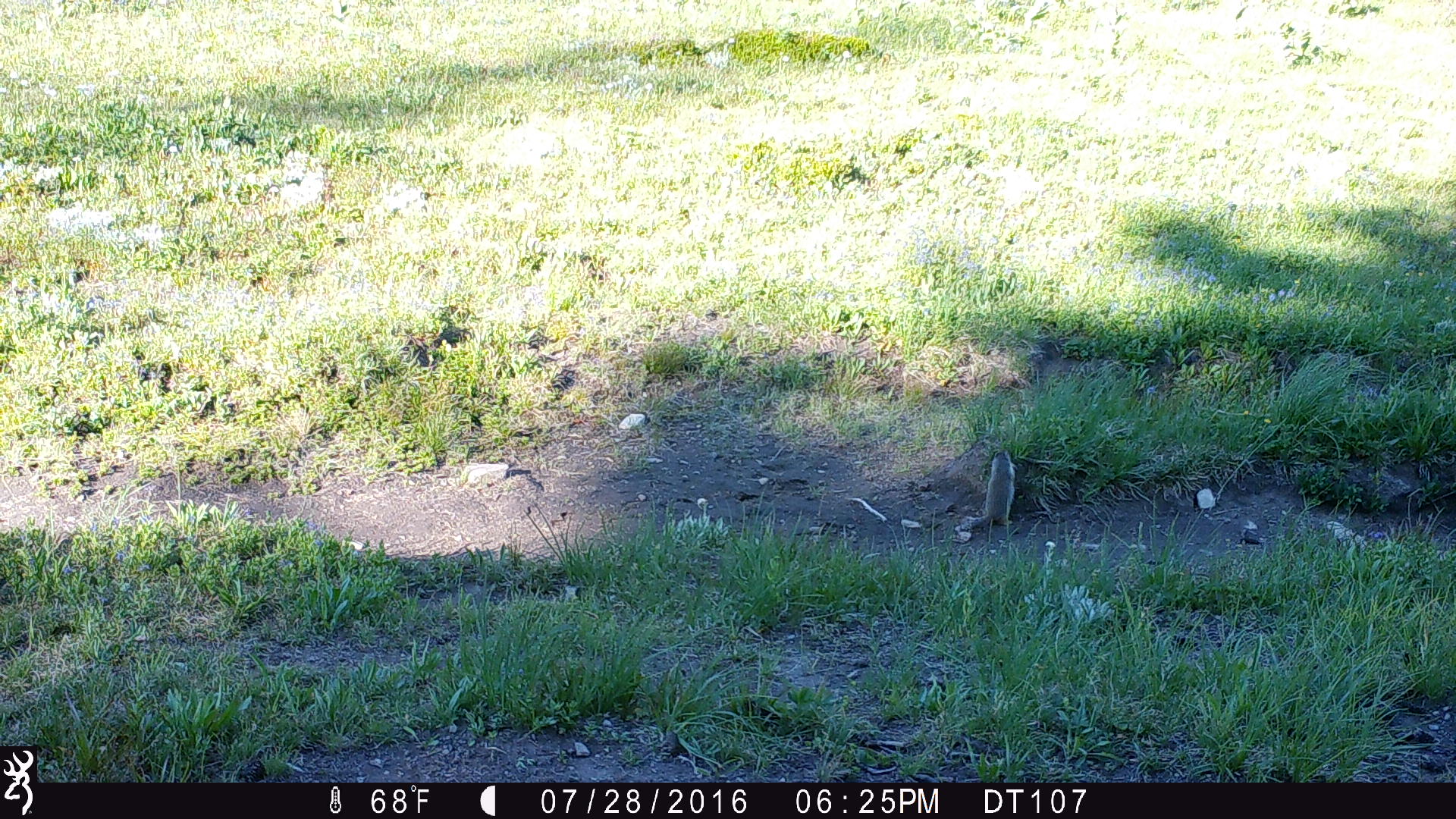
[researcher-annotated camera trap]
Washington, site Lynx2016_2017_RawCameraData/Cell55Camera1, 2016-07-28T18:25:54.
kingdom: Animalia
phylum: Chordata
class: Mammalia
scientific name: Mammalia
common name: small mammal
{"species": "small mammal (Mammalia)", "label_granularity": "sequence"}